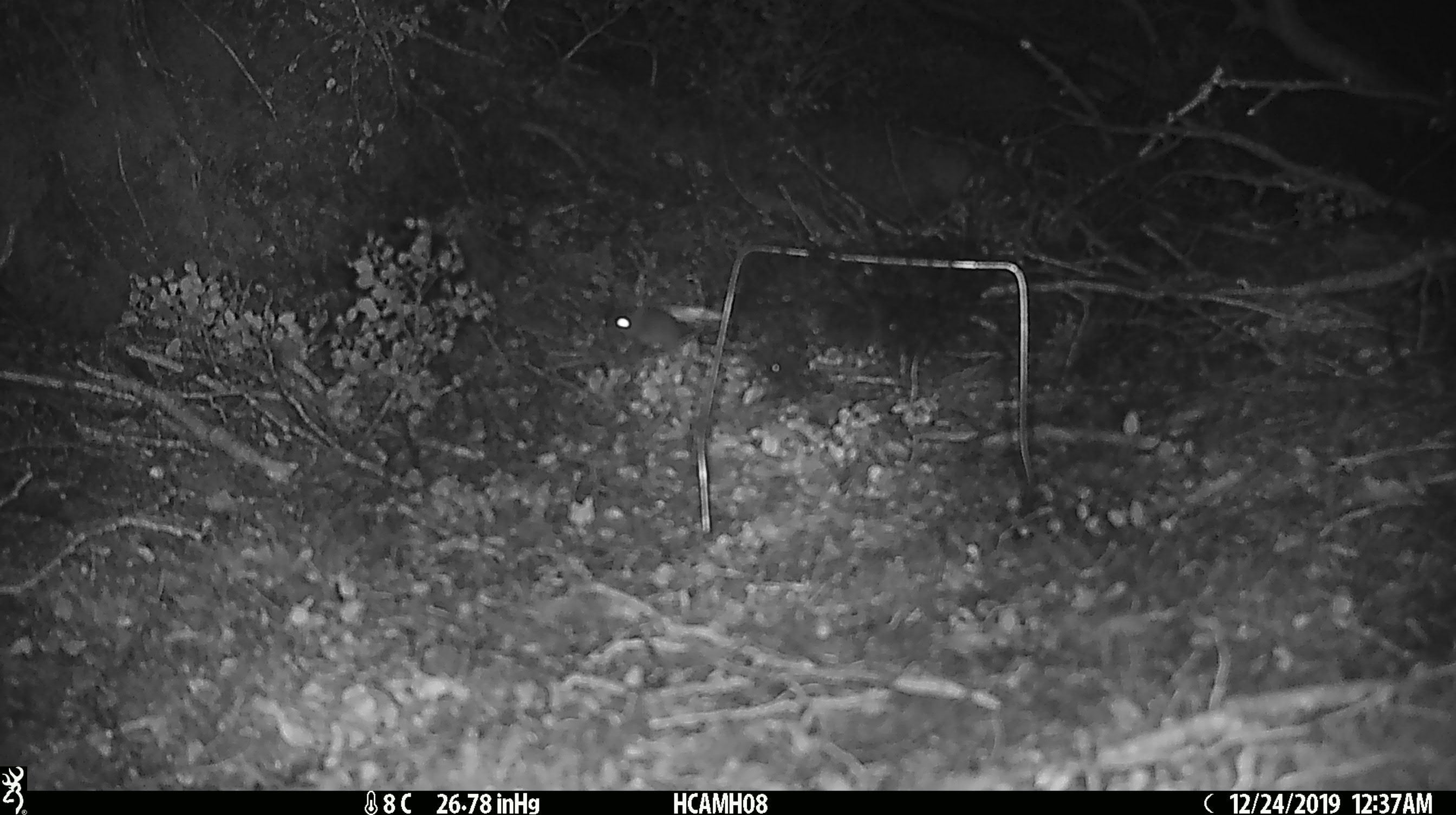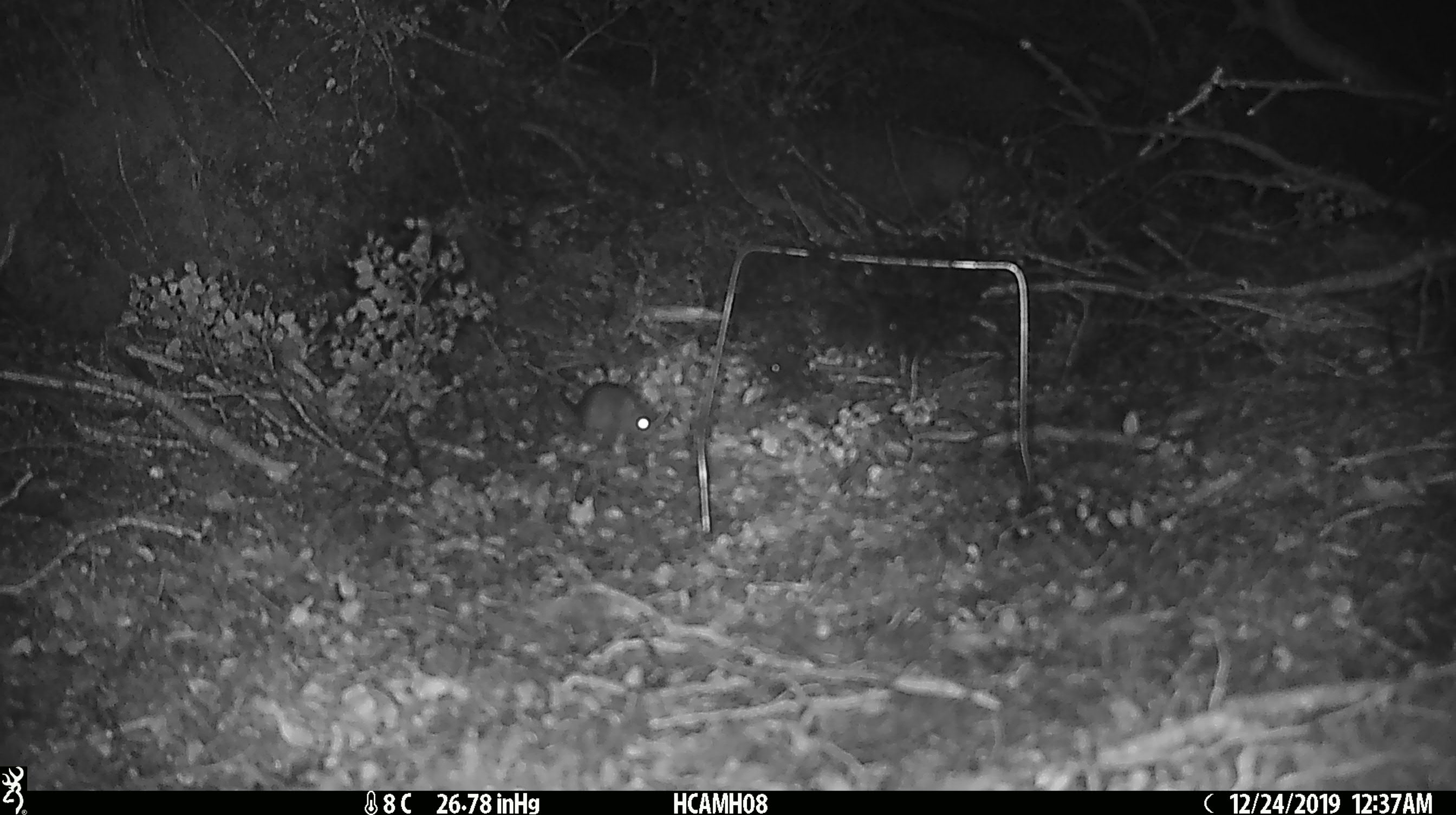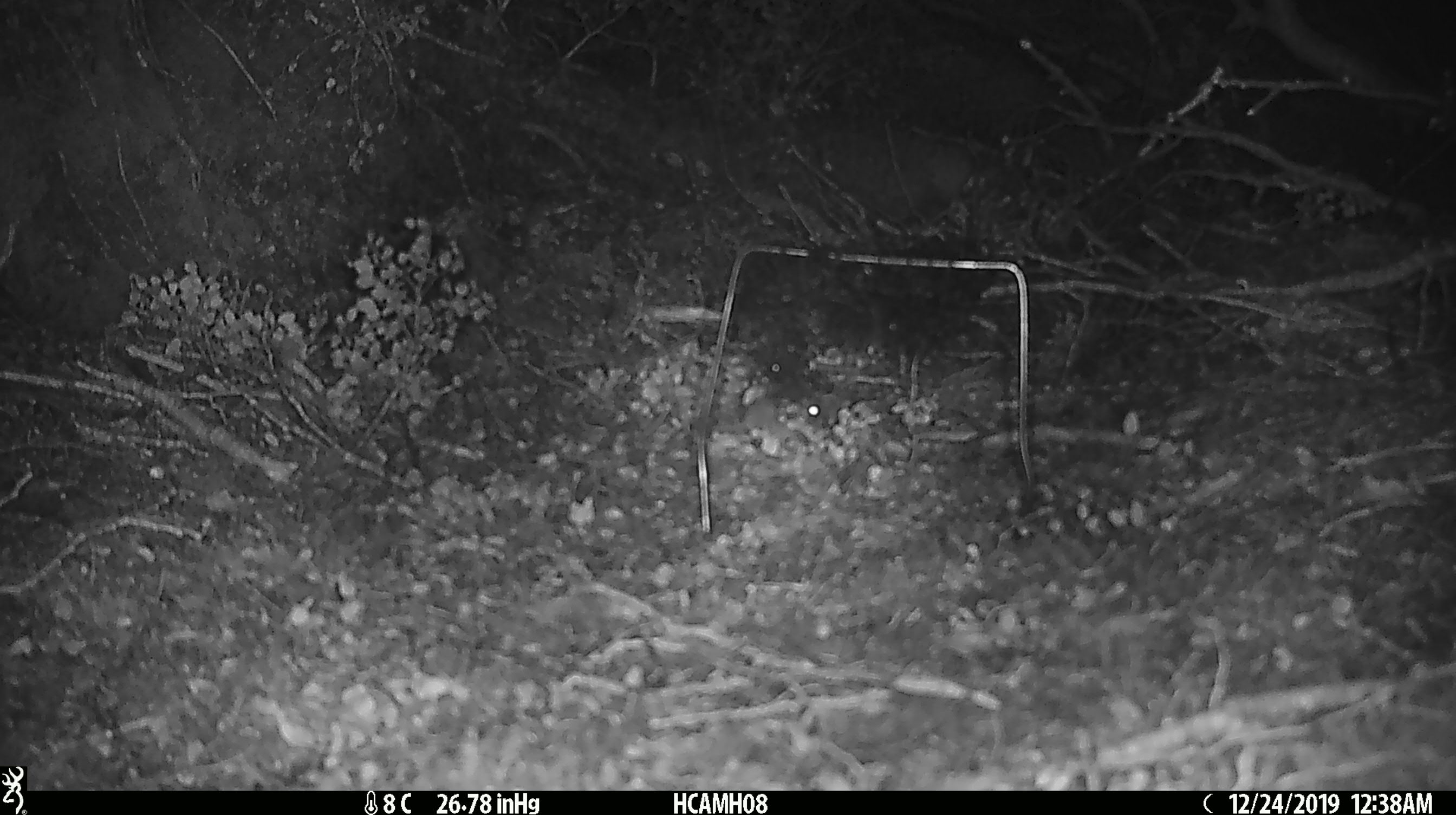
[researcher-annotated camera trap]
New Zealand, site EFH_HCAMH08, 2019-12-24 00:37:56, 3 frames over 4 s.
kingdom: Animalia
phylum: Chordata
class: Mammalia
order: Rodentia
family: Muridae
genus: Mus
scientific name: Mus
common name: mouse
Mouse (Mus).